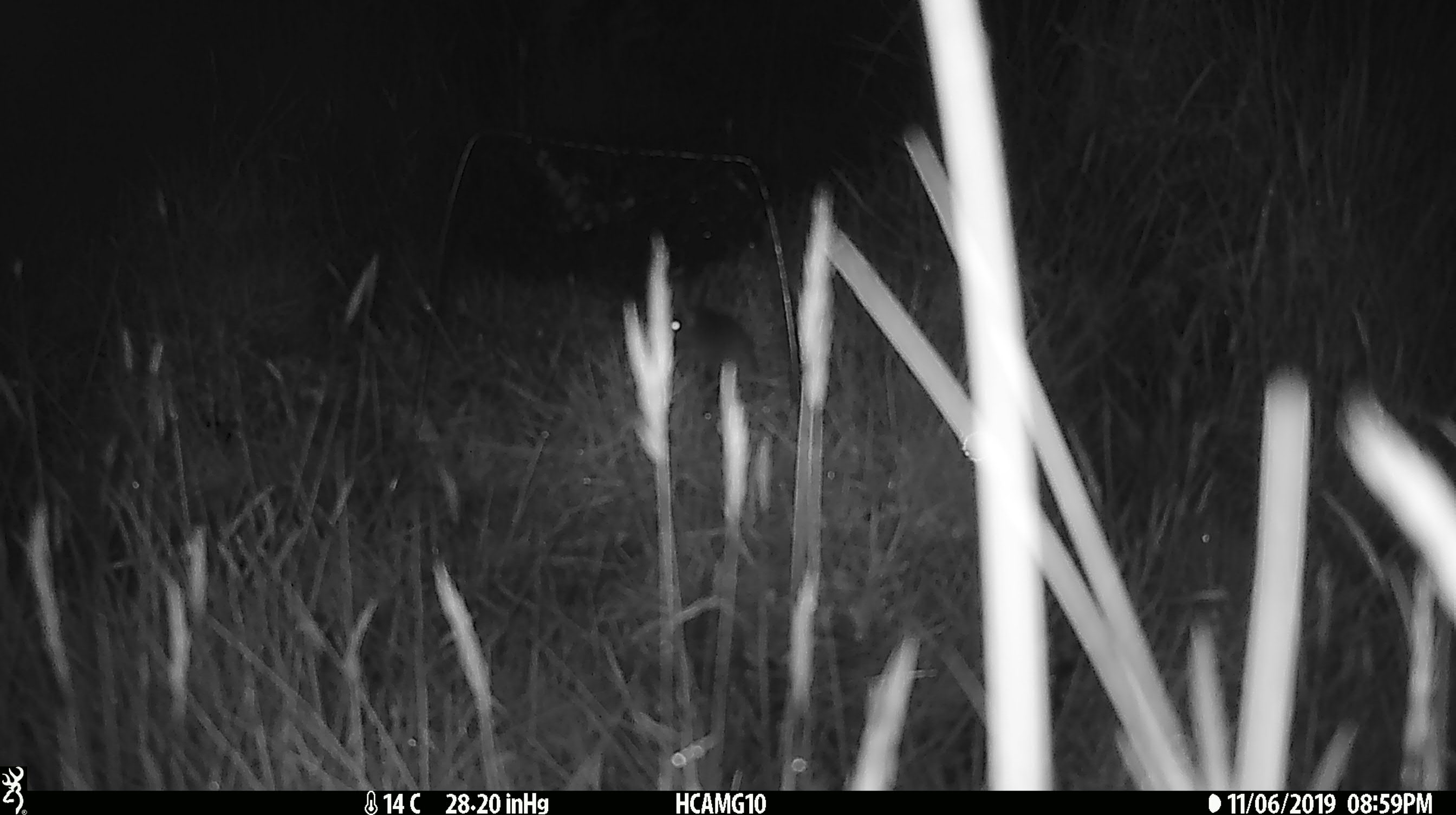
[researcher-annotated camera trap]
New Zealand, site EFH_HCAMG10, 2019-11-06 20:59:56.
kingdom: Animalia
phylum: Chordata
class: Mammalia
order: Rodentia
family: Muridae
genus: Mus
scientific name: Mus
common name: mouse